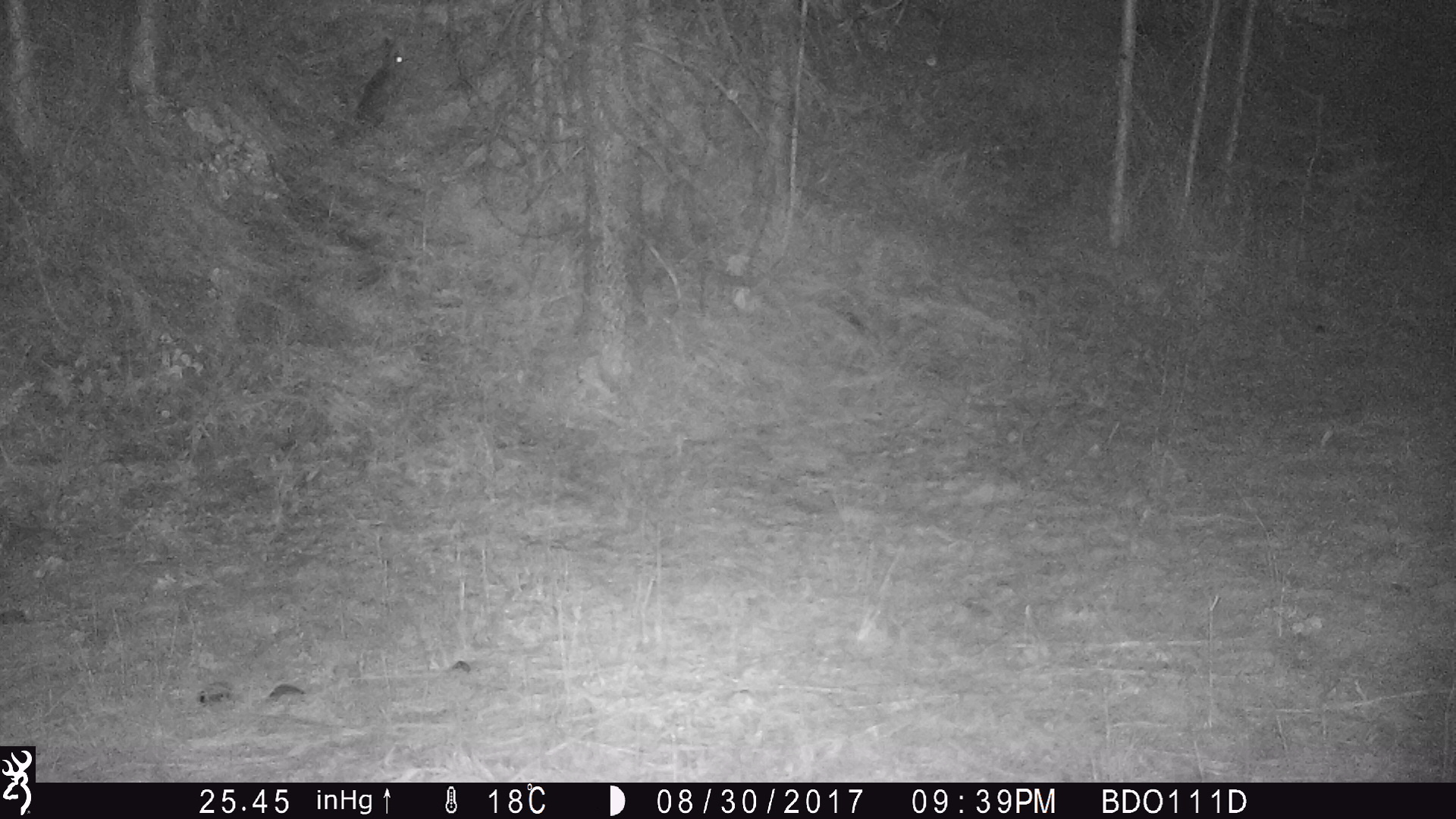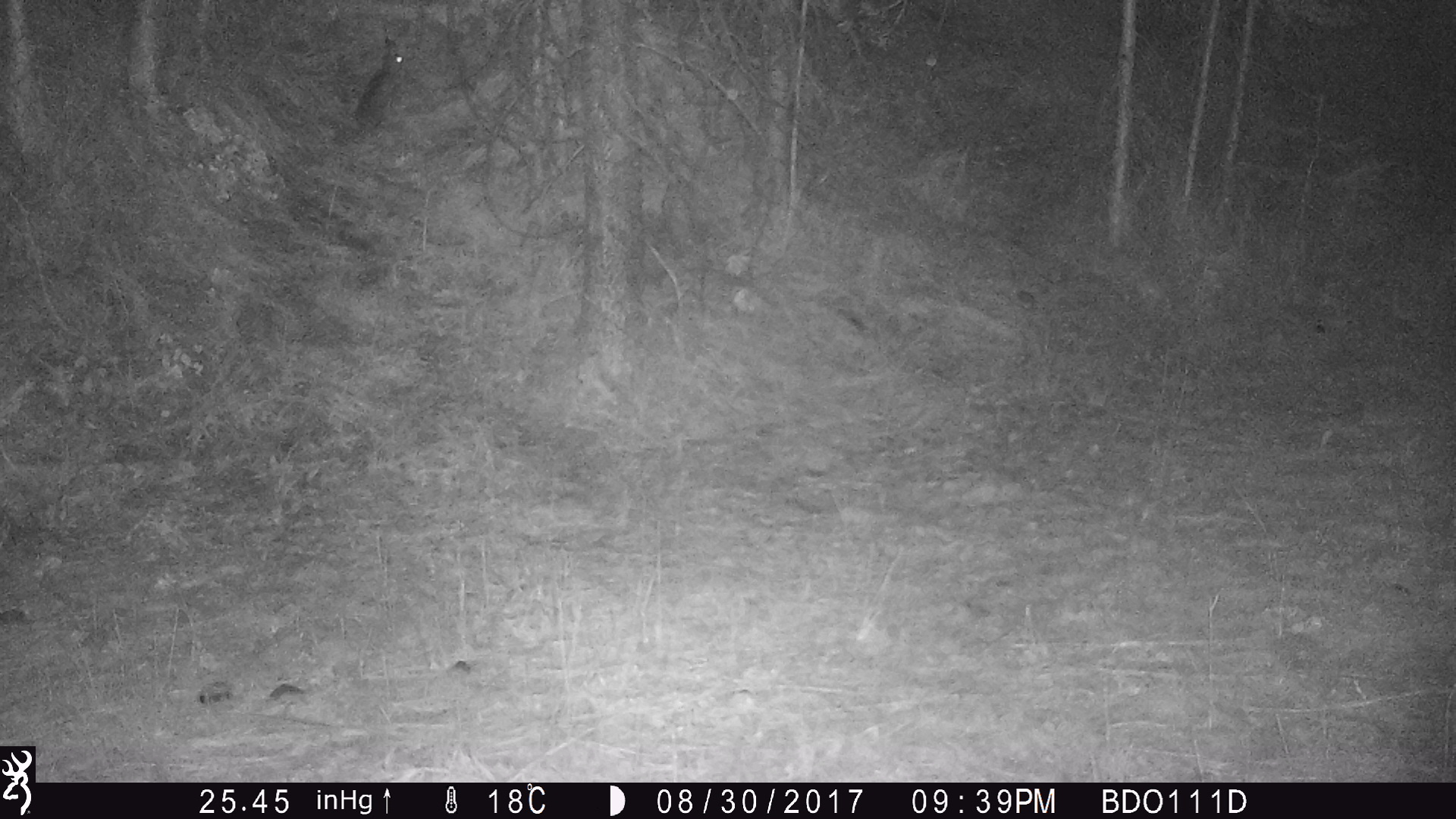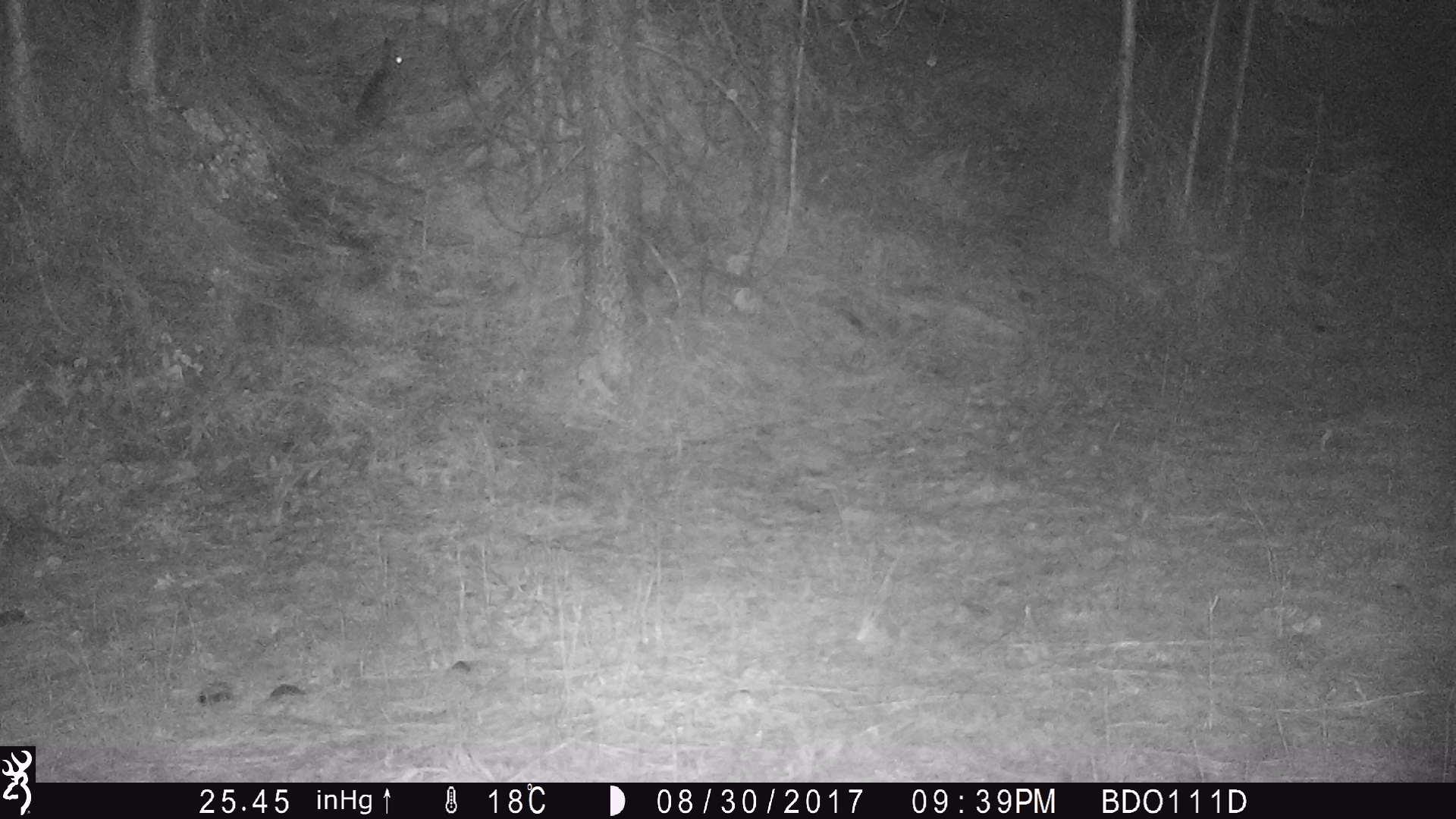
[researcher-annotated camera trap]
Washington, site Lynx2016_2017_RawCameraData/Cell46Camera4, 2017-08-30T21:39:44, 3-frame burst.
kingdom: Animalia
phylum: Chordata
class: Mammalia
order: Lagomorpha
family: Leporidae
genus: Lepus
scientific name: Lepus americanus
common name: snowshoe hare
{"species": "Lepus americanus (snowshoe hare)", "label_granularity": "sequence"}